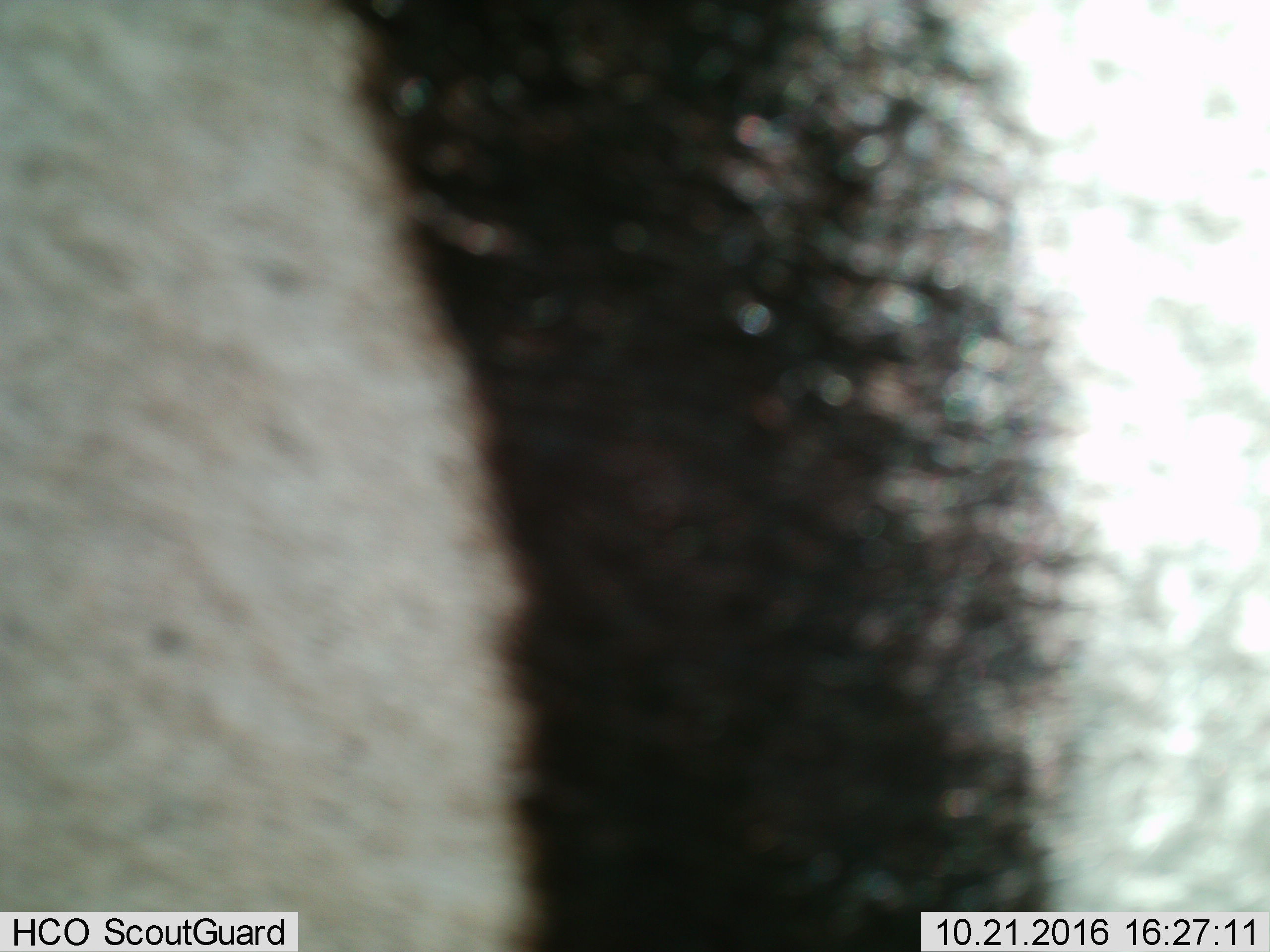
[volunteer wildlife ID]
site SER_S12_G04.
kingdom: Animalia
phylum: Chordata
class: Mammalia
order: Perissodactyla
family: Equidae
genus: Equus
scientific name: Equus quagga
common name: plains zebra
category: zebraplains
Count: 1.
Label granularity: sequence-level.